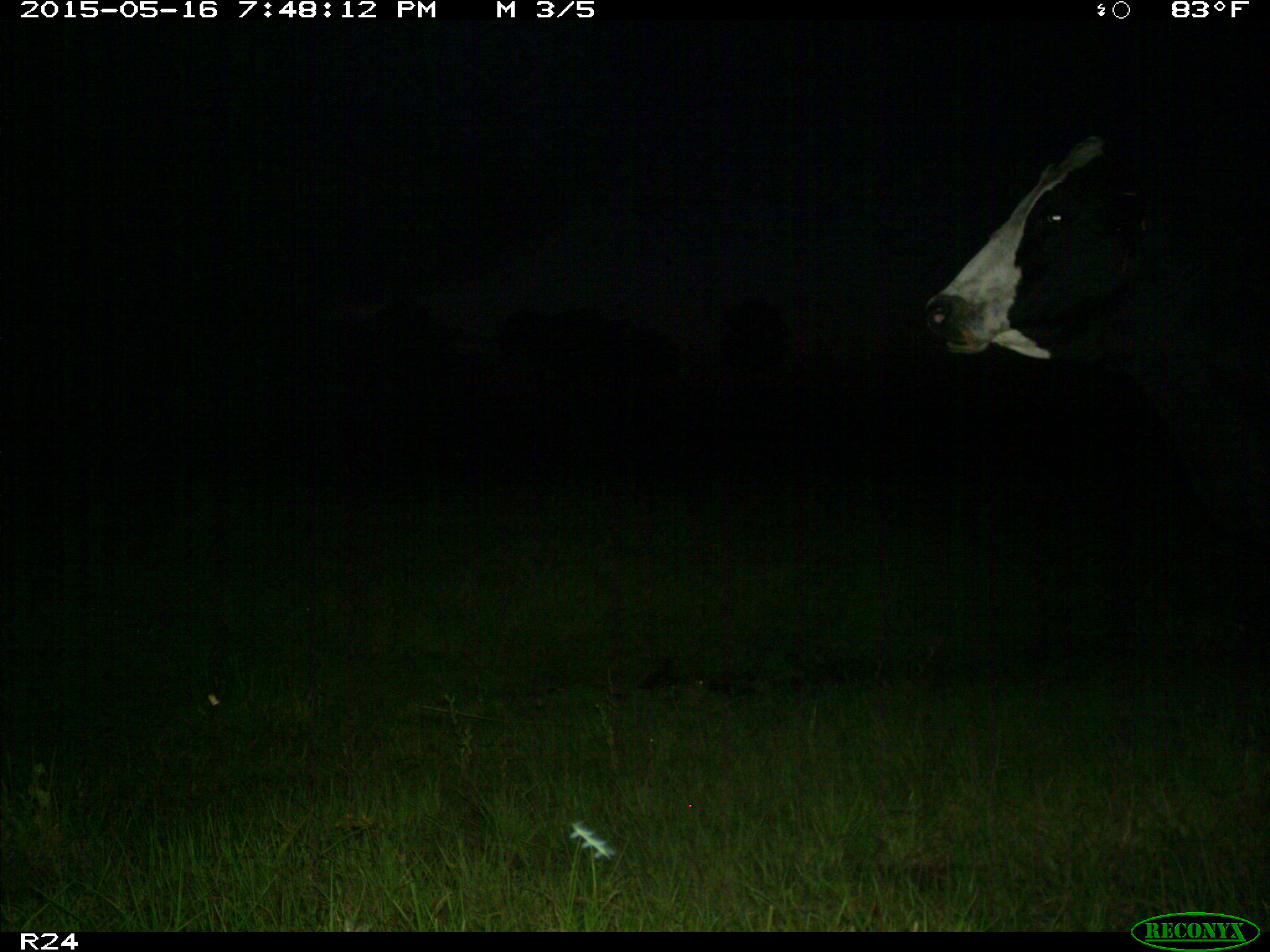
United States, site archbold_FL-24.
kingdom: Animalia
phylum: Chordata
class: Mammalia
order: Artiodactyla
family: Bovidae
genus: Bos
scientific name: Bos taurus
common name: domestic cow